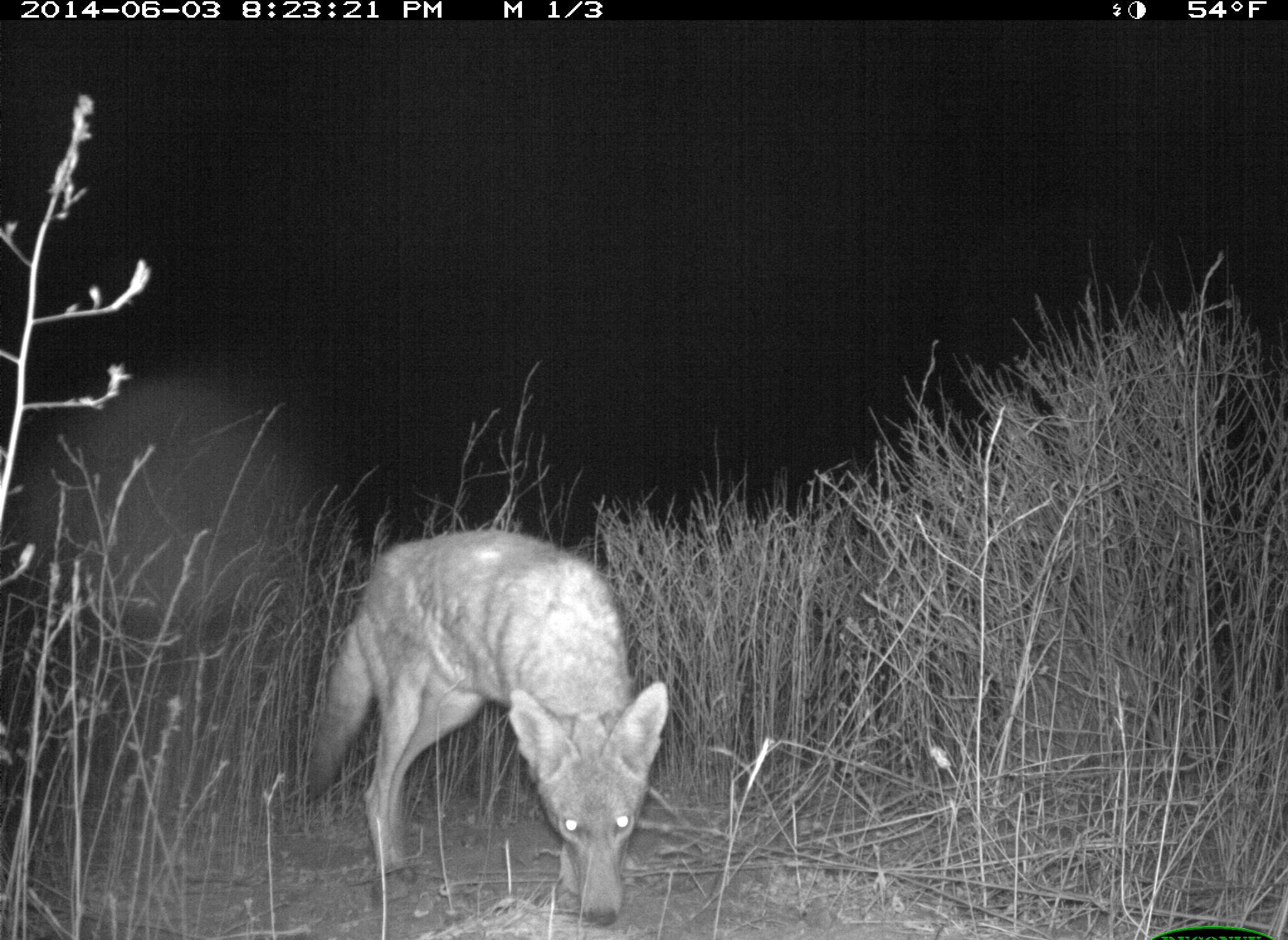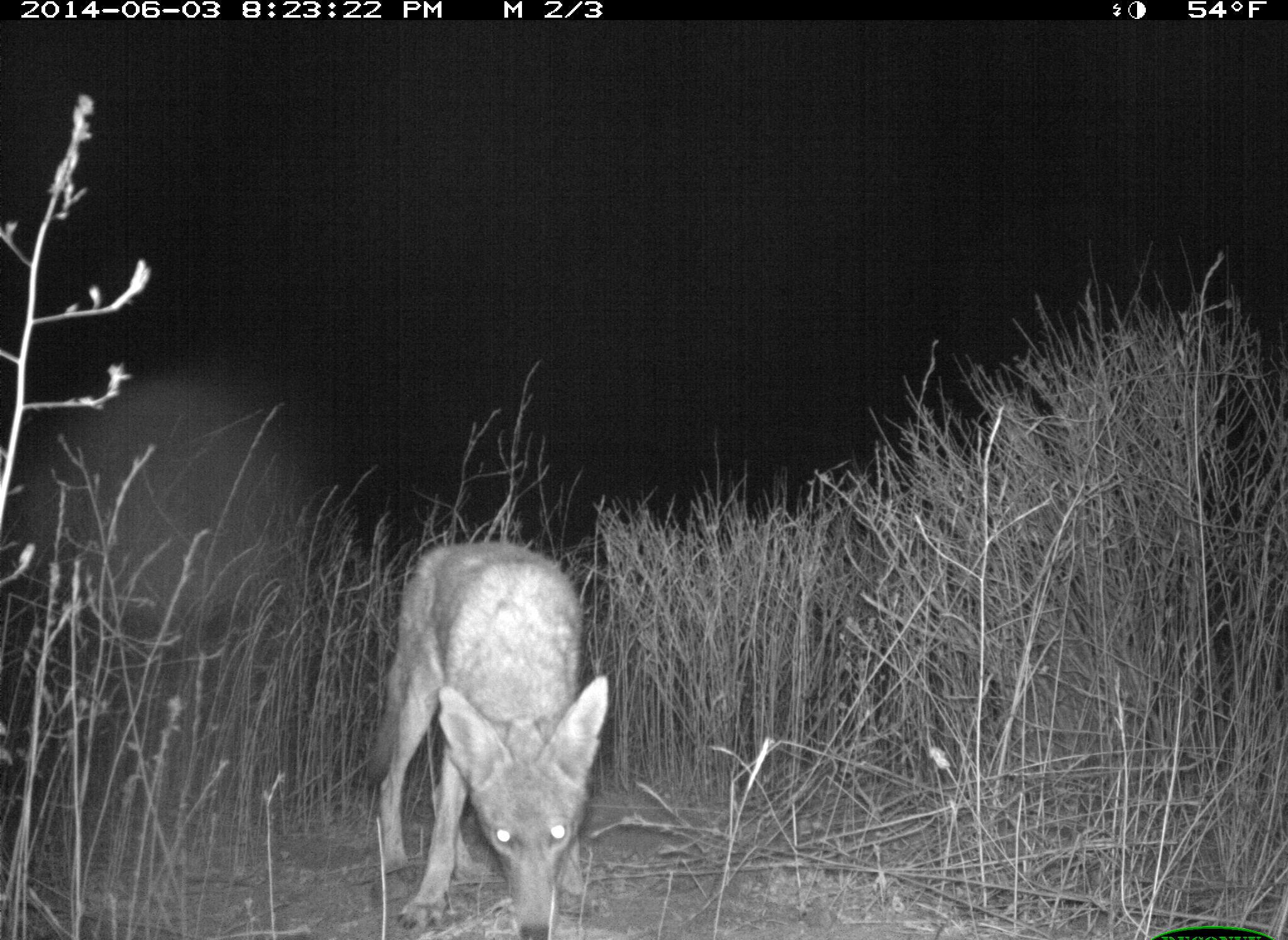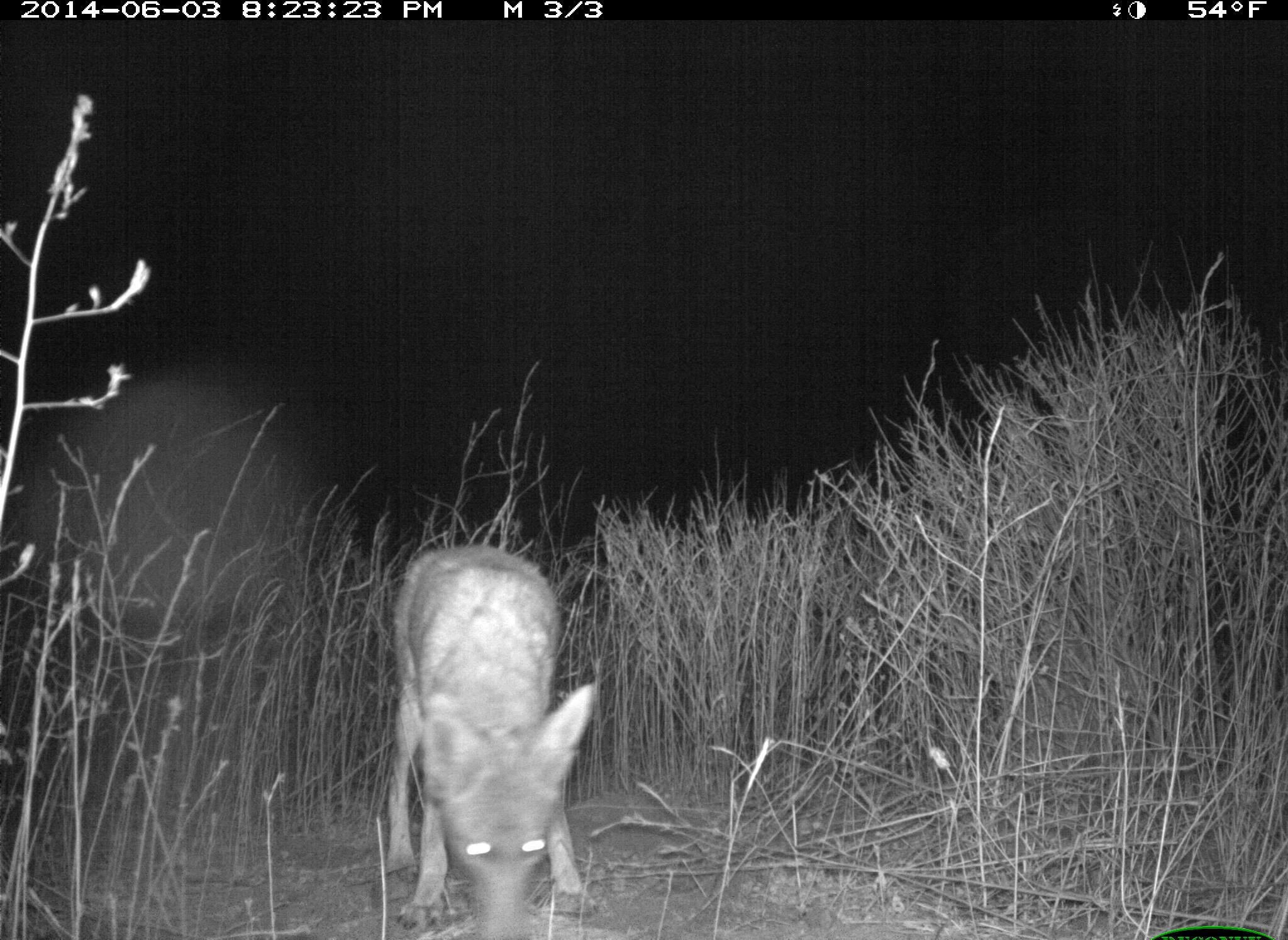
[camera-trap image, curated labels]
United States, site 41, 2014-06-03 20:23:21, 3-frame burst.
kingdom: Animalia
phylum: Chordata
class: Mammalia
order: Carnivora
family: Canidae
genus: Canis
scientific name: Canis latrans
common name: coyote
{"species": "coyote (Canis latrans)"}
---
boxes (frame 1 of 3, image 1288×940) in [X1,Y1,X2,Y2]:
coyote: [291,528,676,931]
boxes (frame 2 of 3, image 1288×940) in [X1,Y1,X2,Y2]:
coyote: [357,542,616,936]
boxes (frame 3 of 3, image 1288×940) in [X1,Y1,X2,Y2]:
coyote: [372,540,600,940]